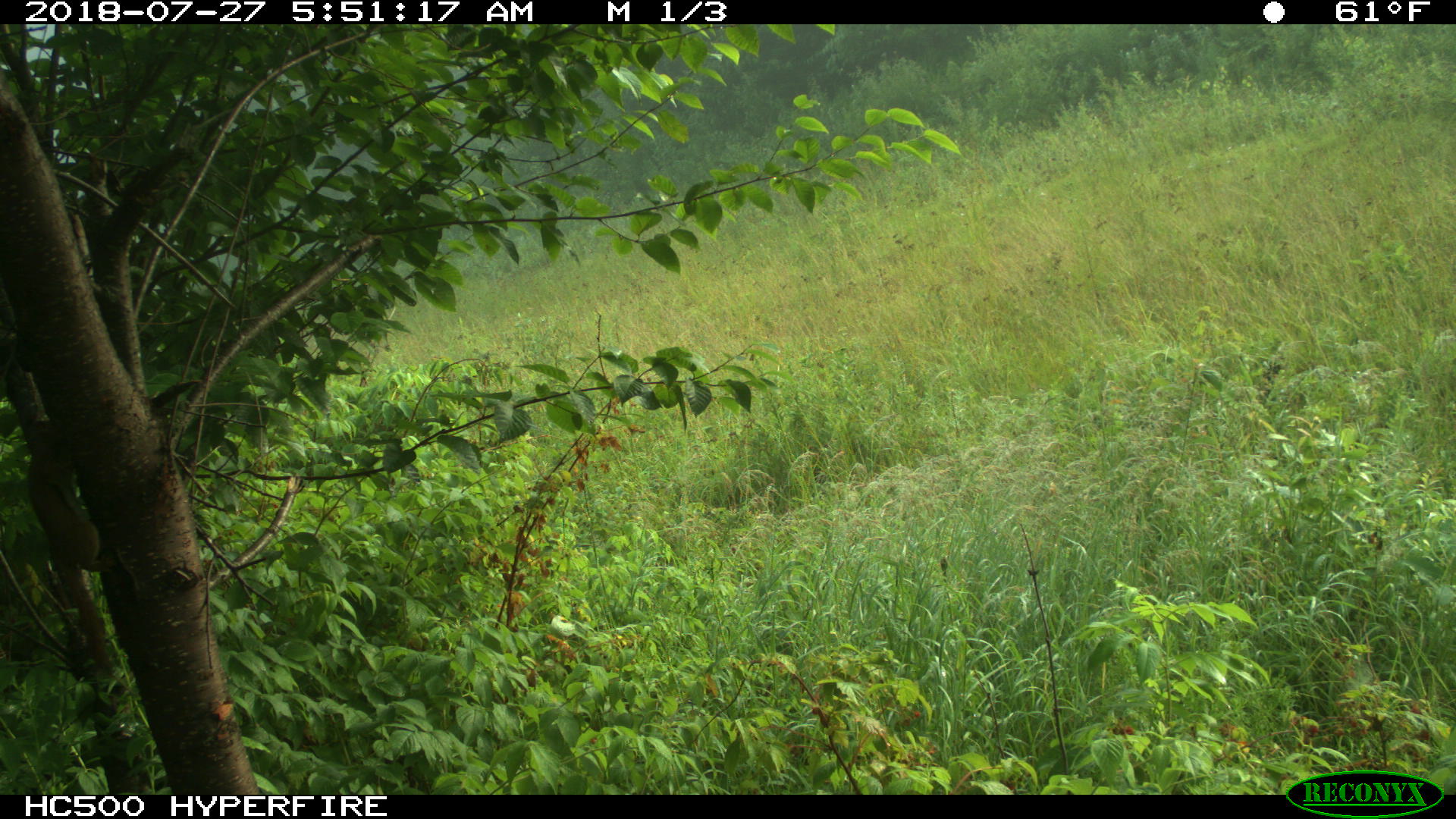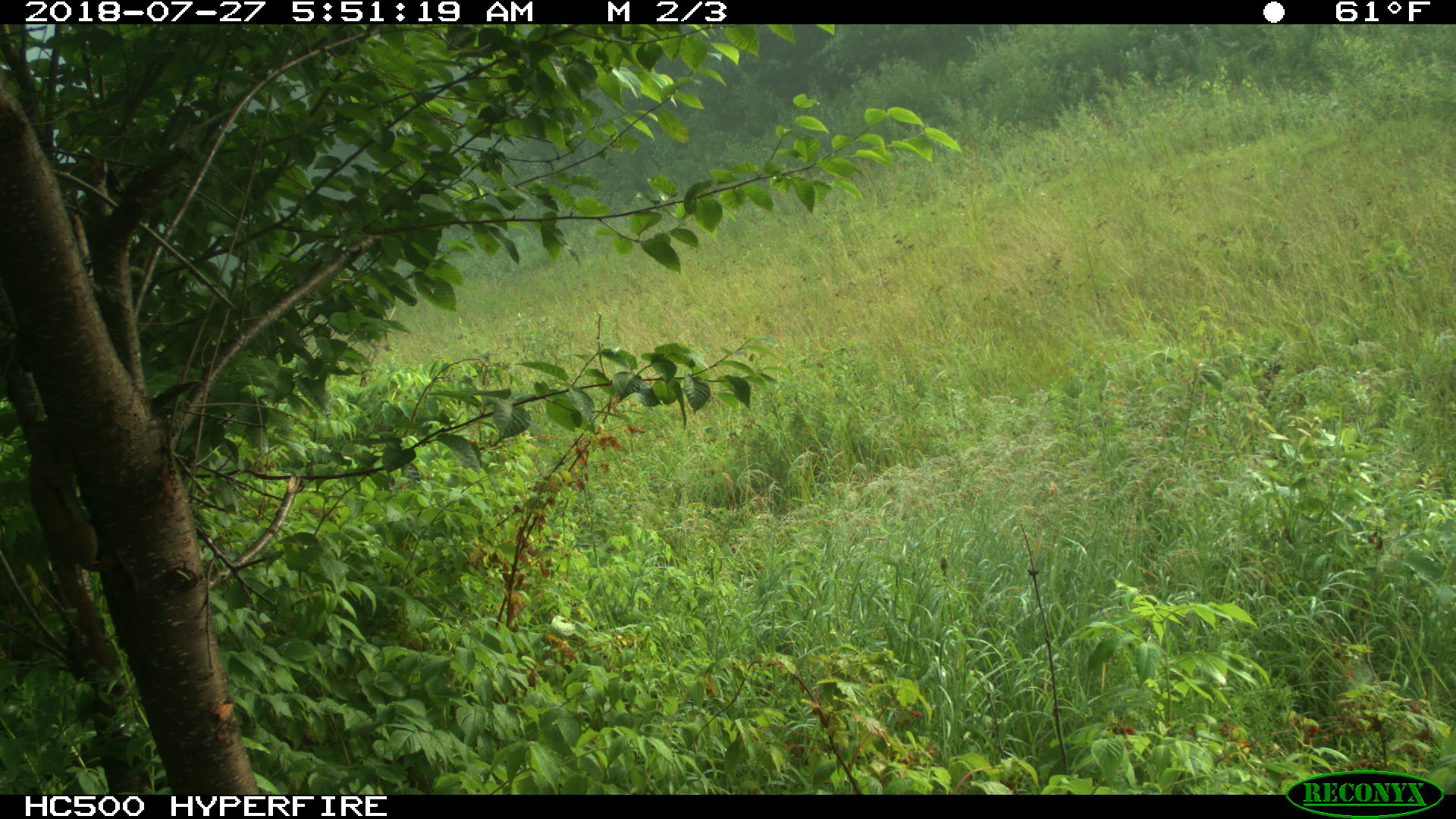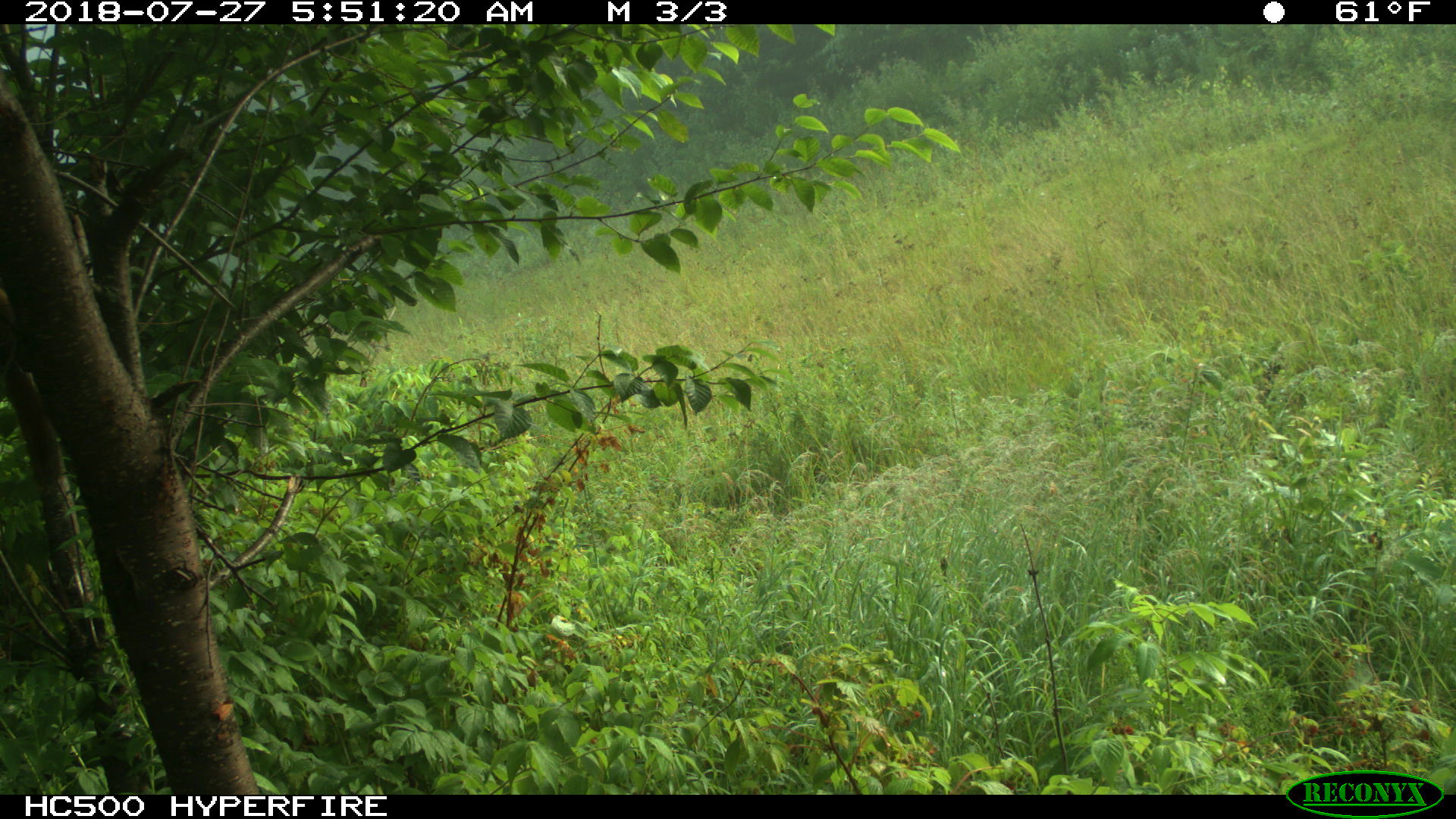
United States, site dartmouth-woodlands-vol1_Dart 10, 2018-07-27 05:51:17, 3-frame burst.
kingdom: Animalia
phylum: Chordata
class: Mammalia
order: Rodentia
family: Sciuridae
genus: Tamiasciurus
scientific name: Tamiasciurus hudsonicus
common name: red squirrel